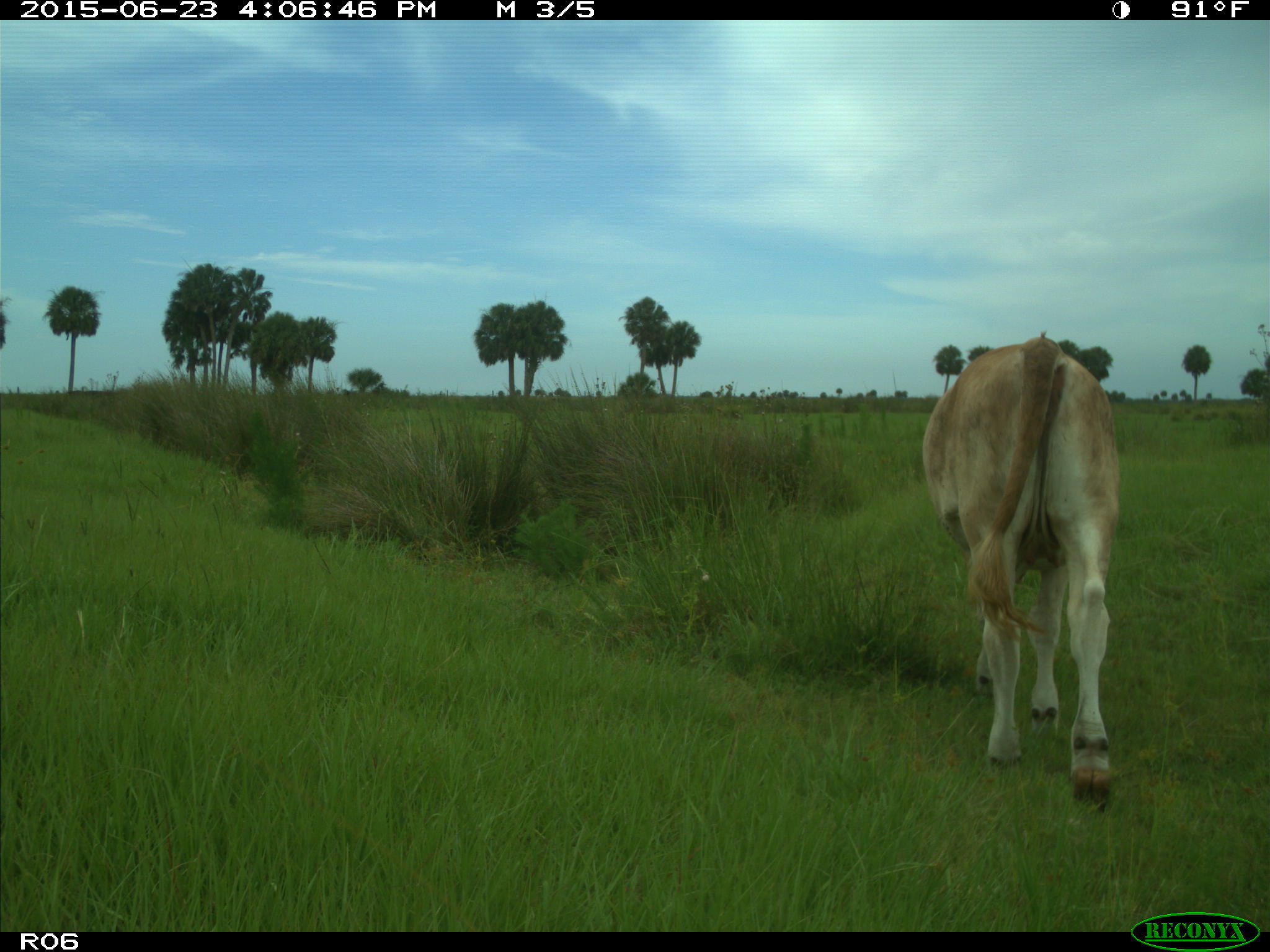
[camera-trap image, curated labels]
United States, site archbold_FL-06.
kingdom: Animalia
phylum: Chordata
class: Mammalia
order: Artiodactyla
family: Bovidae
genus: Bos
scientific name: Bos taurus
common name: domestic cow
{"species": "Bos taurus (domestic cow)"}